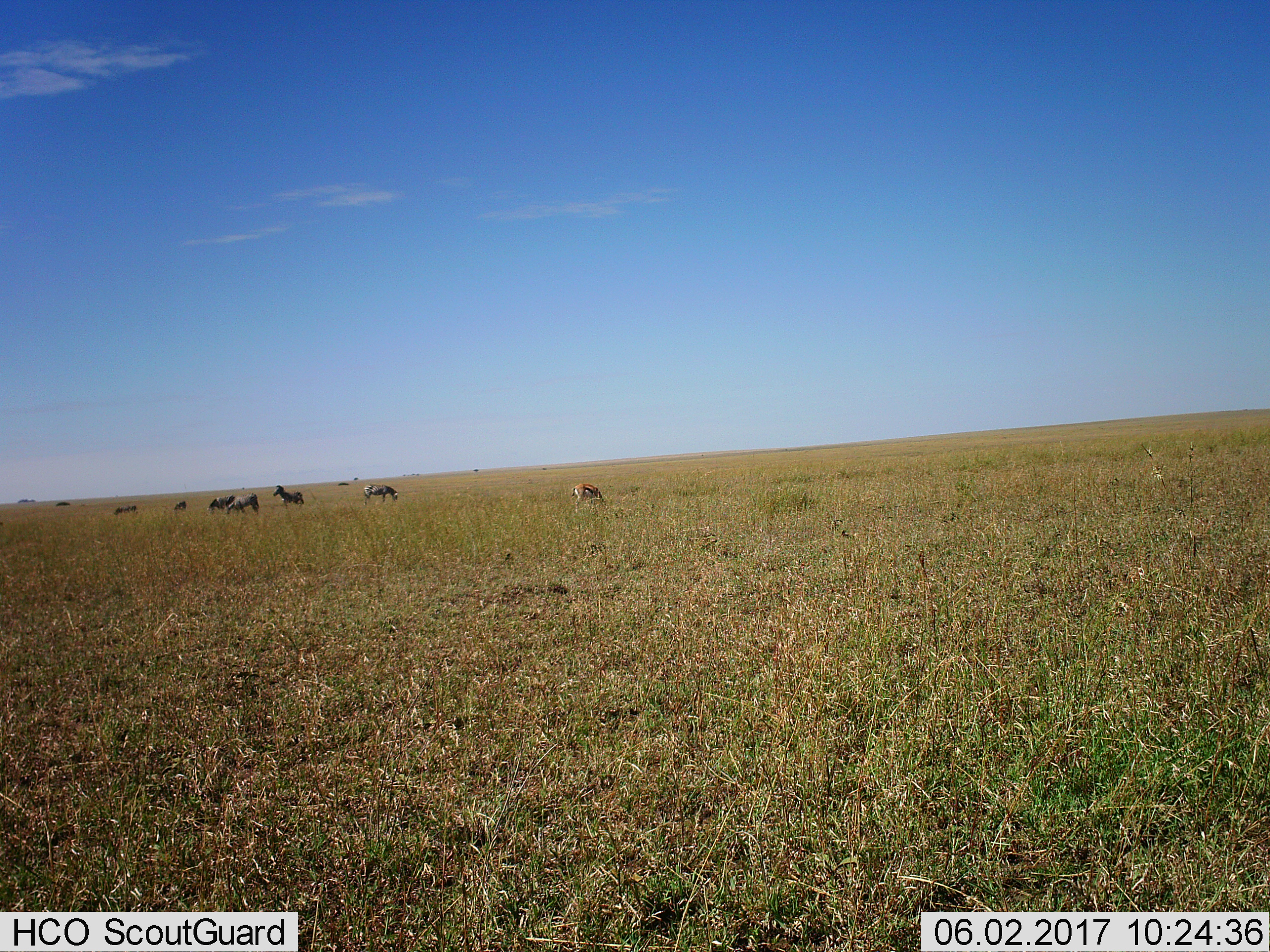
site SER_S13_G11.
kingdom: Animalia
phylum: Chordata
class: Mammalia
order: Artiodactyla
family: Bovidae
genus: Eudorcas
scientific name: Eudorcas thomsonii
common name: thomson's gazelle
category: gazellethomsons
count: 1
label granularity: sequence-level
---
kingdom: Animalia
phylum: Chordata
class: Mammalia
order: Perissodactyla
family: Equidae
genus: Equus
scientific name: Equus quagga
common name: plains zebra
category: zebraplains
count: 6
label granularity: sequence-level